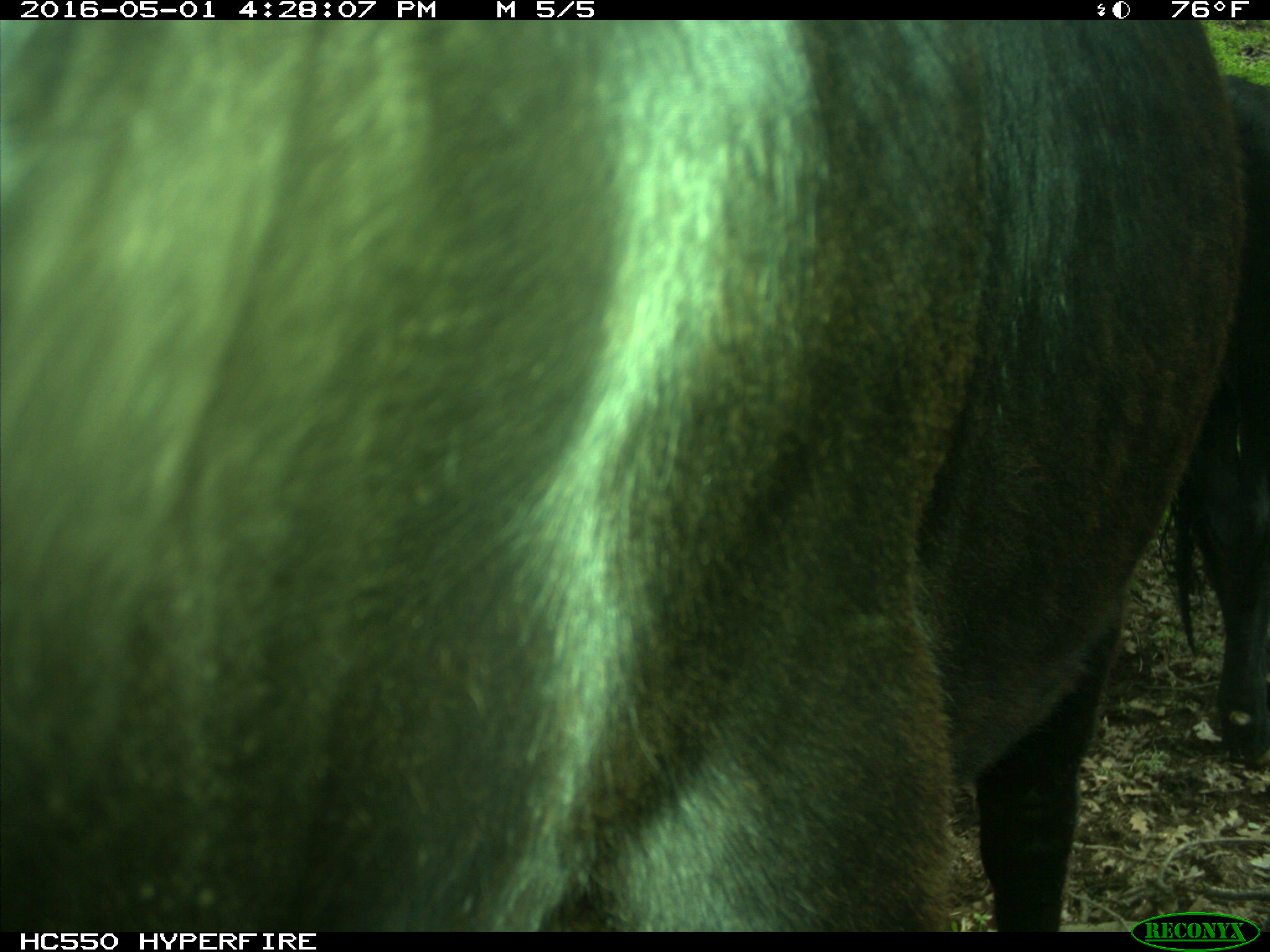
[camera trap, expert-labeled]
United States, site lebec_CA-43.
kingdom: Animalia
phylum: Chordata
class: Mammalia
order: Artiodactyla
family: Bovidae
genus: Bos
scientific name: Bos taurus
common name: domestic cow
Bos taurus (domestic cow).